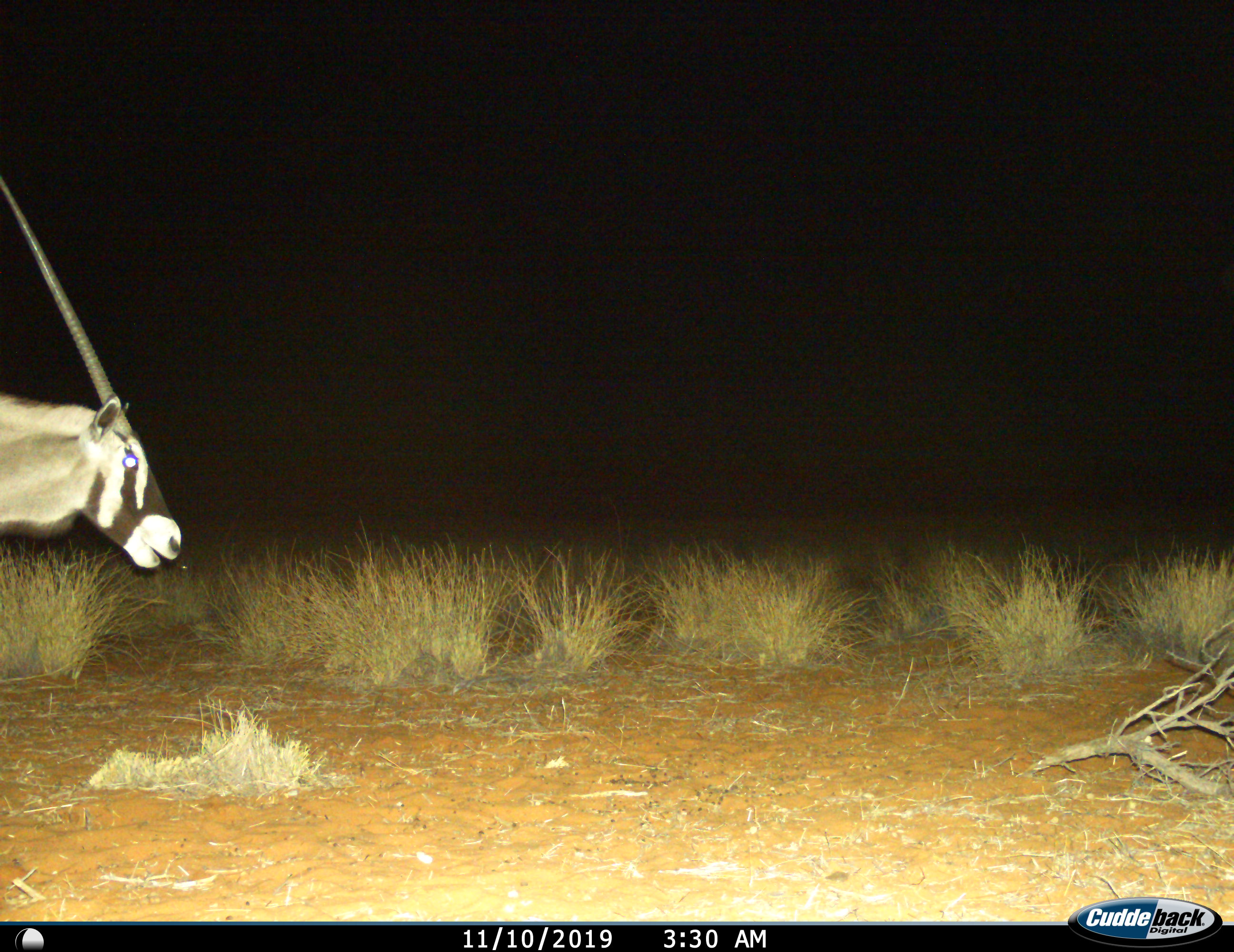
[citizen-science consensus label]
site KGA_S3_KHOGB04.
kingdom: Animalia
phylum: Chordata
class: Mammalia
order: Artiodactyla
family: Bovidae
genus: Oryx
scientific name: Oryx gazella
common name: gemsbok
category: oryx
Oryx (gemsbok) (Oryx gazella), count 1. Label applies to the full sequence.